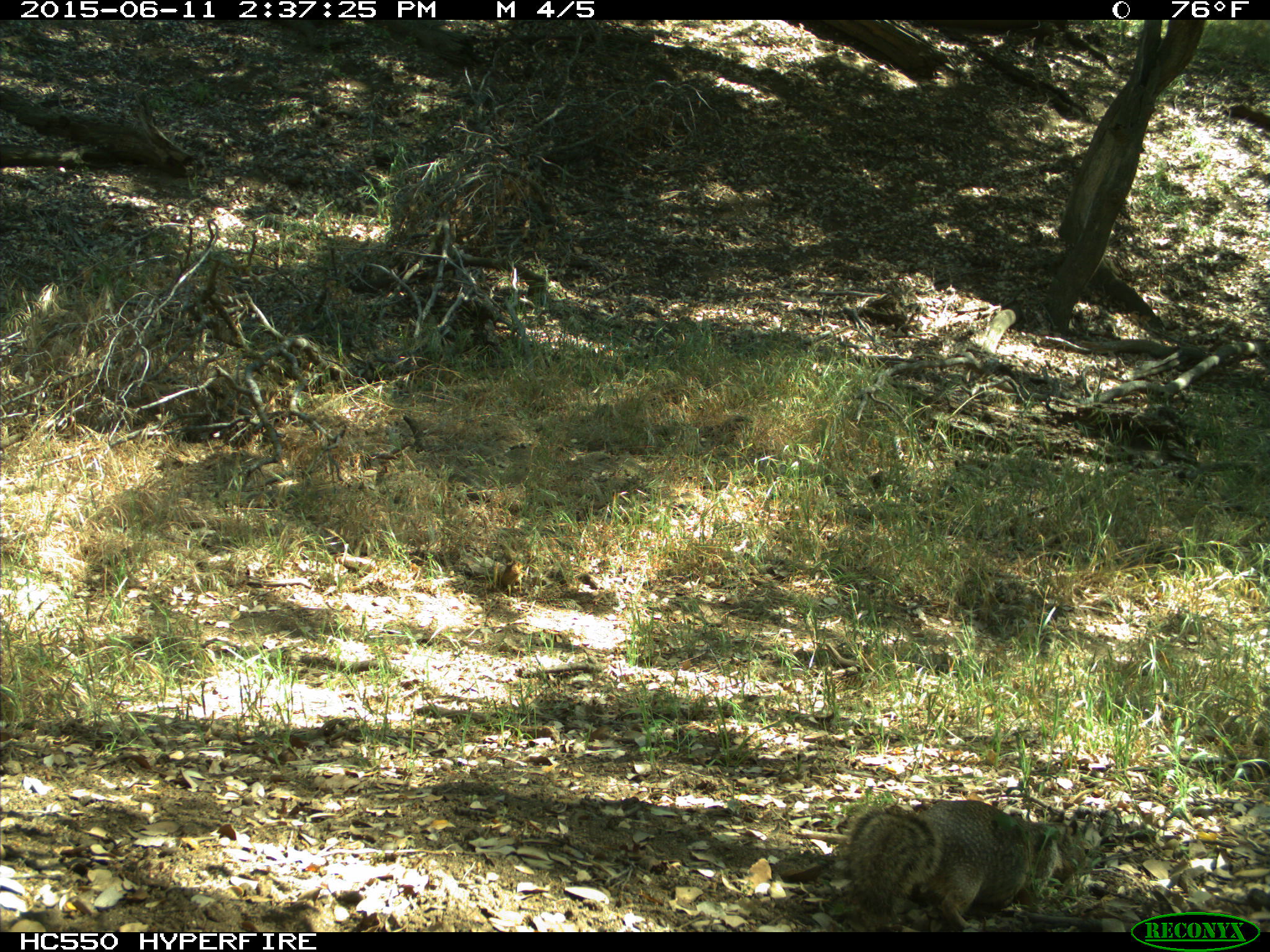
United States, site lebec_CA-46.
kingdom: Animalia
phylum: Chordata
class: Mammalia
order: Rodentia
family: Sciuridae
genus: Otospermophilus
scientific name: Otospermophilus beecheyi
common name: california ground squirrel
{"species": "Otospermophilus beecheyi (california ground squirrel)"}